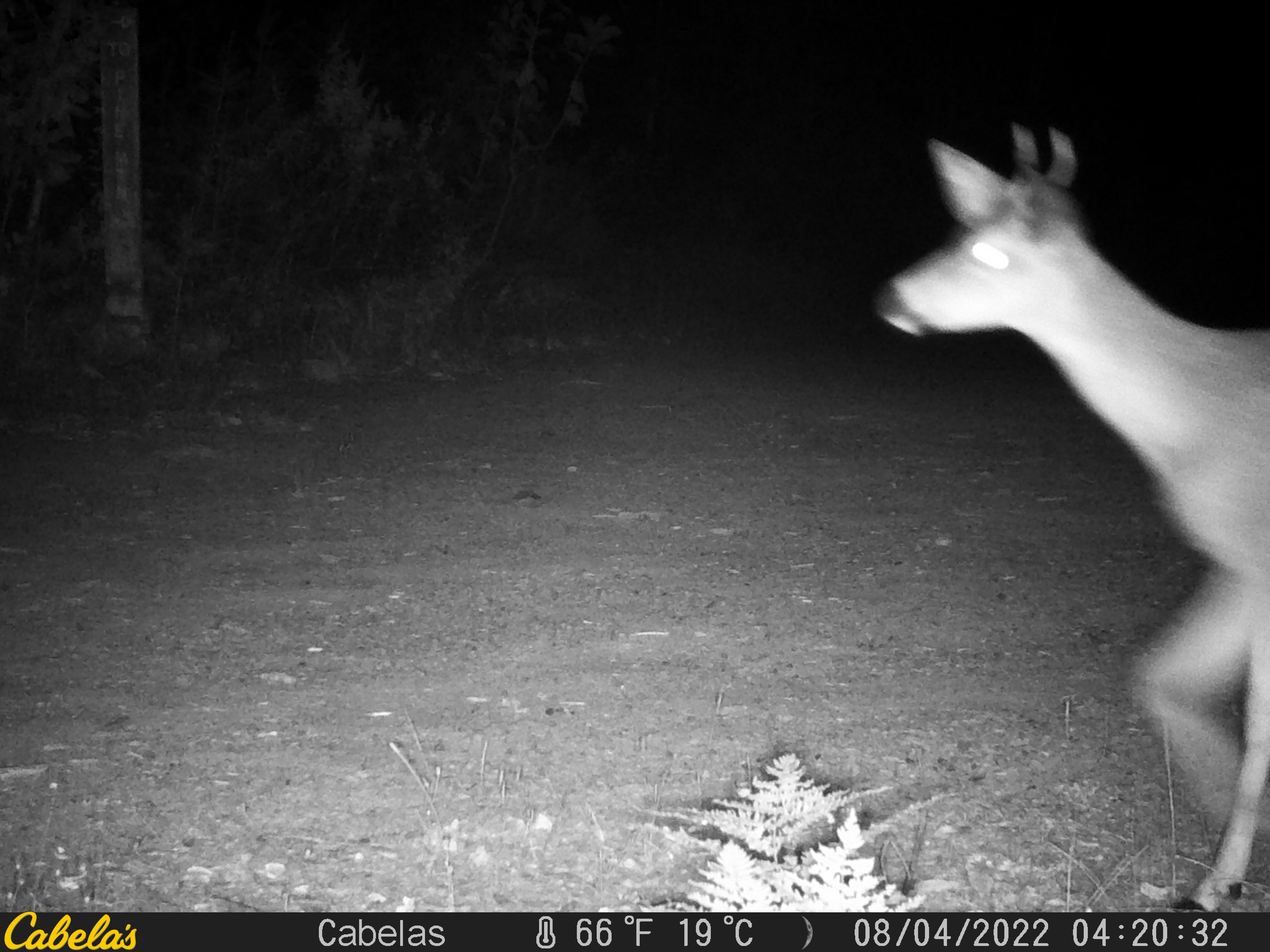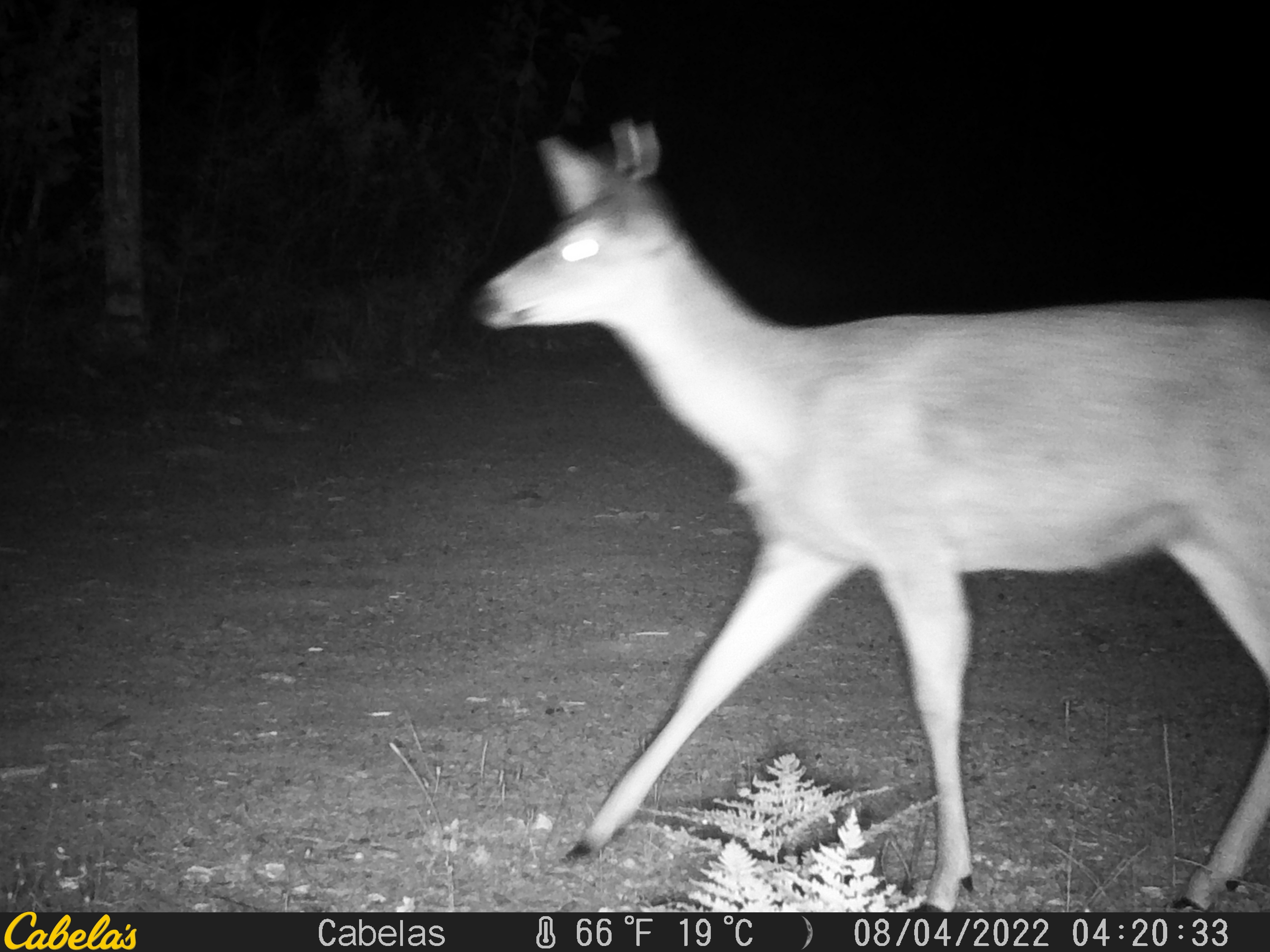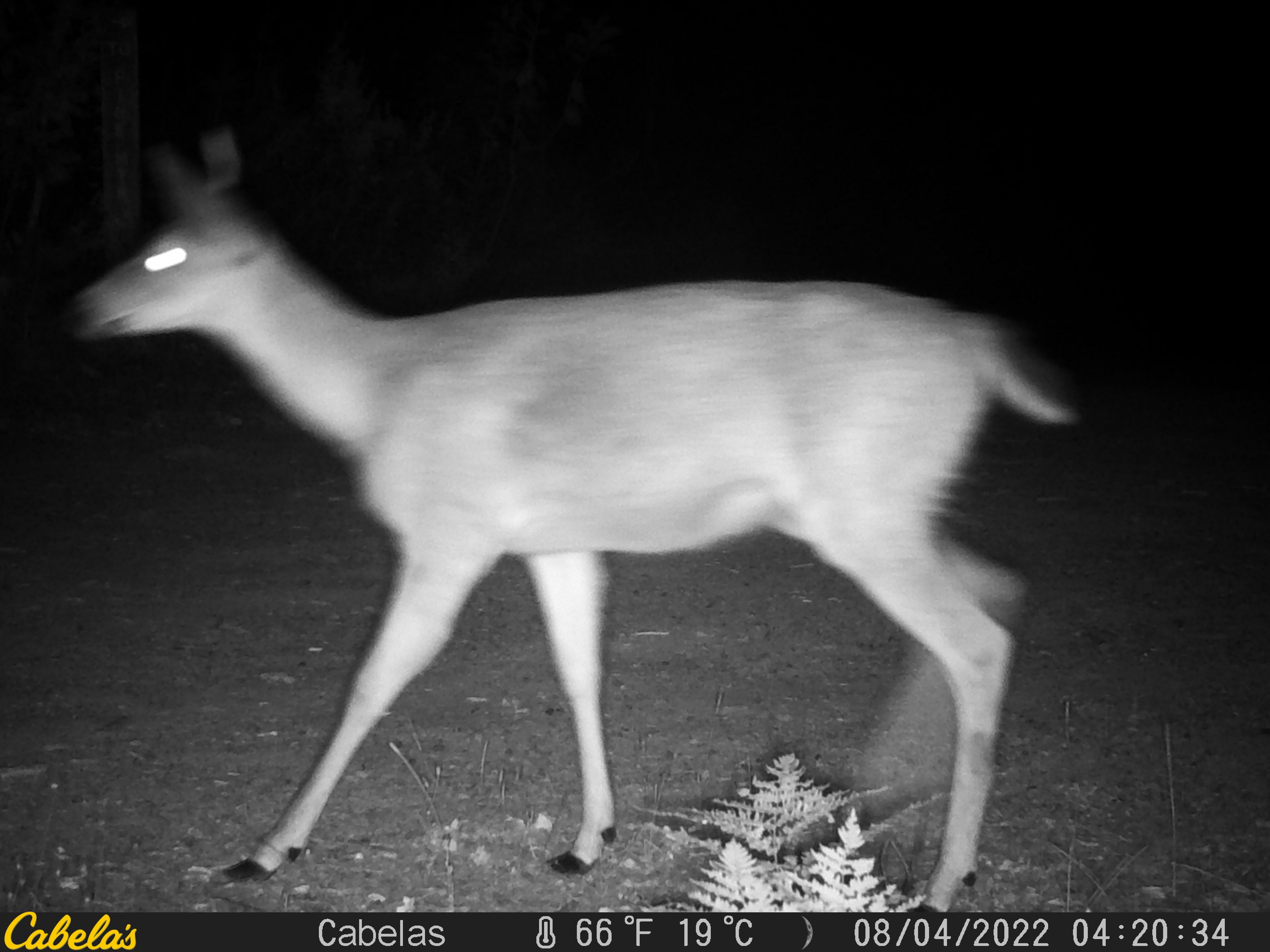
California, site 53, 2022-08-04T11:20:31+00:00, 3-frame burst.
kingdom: Animalia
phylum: Chordata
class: Mammalia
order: Artiodactyla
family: Cervidae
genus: Odocoileus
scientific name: Odocoileus hemionus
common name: mule deer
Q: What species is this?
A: Mule deer (Odocoileus hemionus).